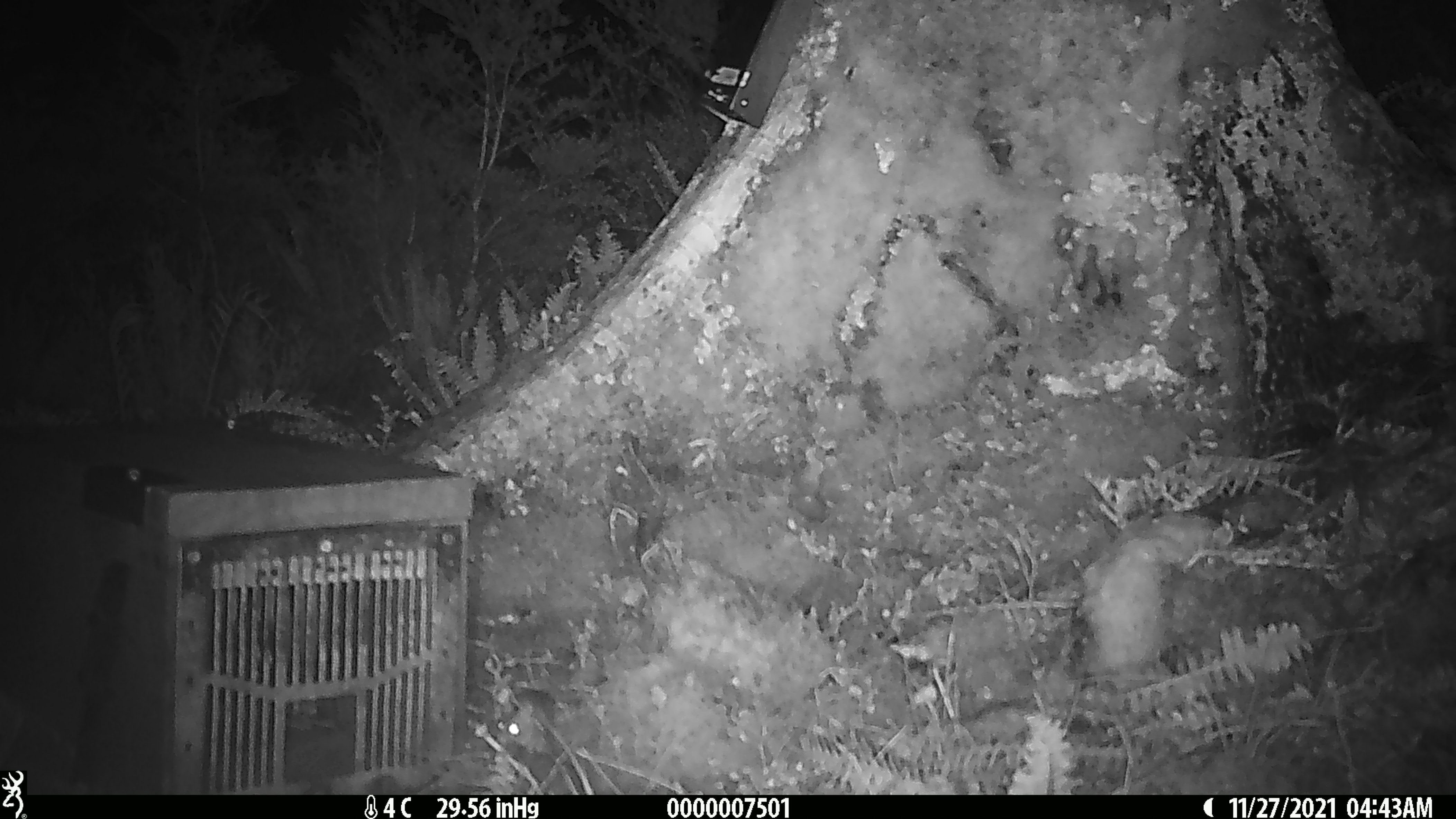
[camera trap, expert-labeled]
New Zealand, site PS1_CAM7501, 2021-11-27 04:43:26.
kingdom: Animalia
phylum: Chordata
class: Mammalia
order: Rodentia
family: Muridae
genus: Mus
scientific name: Mus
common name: mouse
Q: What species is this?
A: Mouse (Mus).